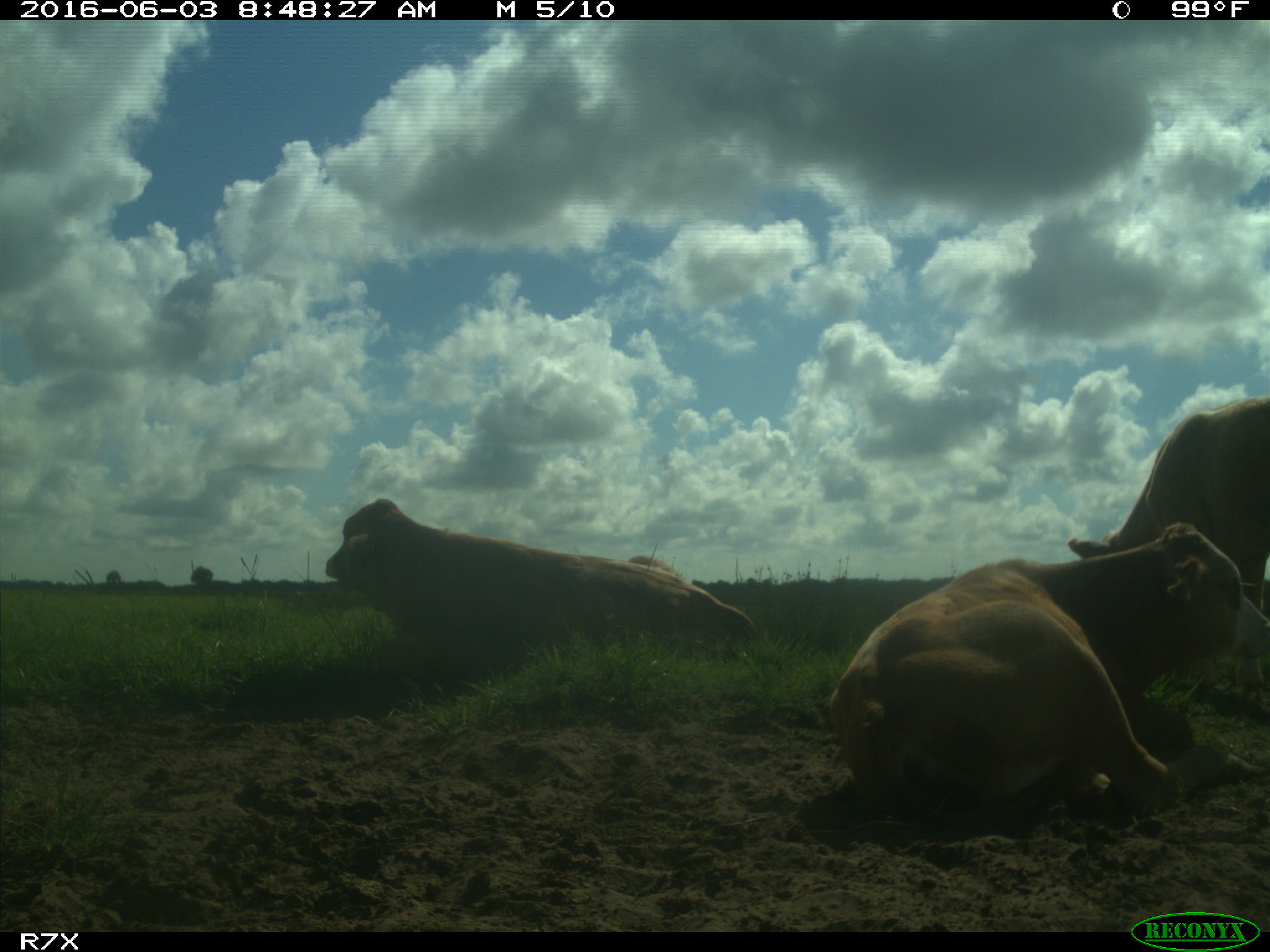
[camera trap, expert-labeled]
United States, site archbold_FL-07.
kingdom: Animalia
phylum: Chordata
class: Mammalia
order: Artiodactyla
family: Bovidae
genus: Bos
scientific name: Bos taurus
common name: domestic cow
Bos taurus (domestic cow).